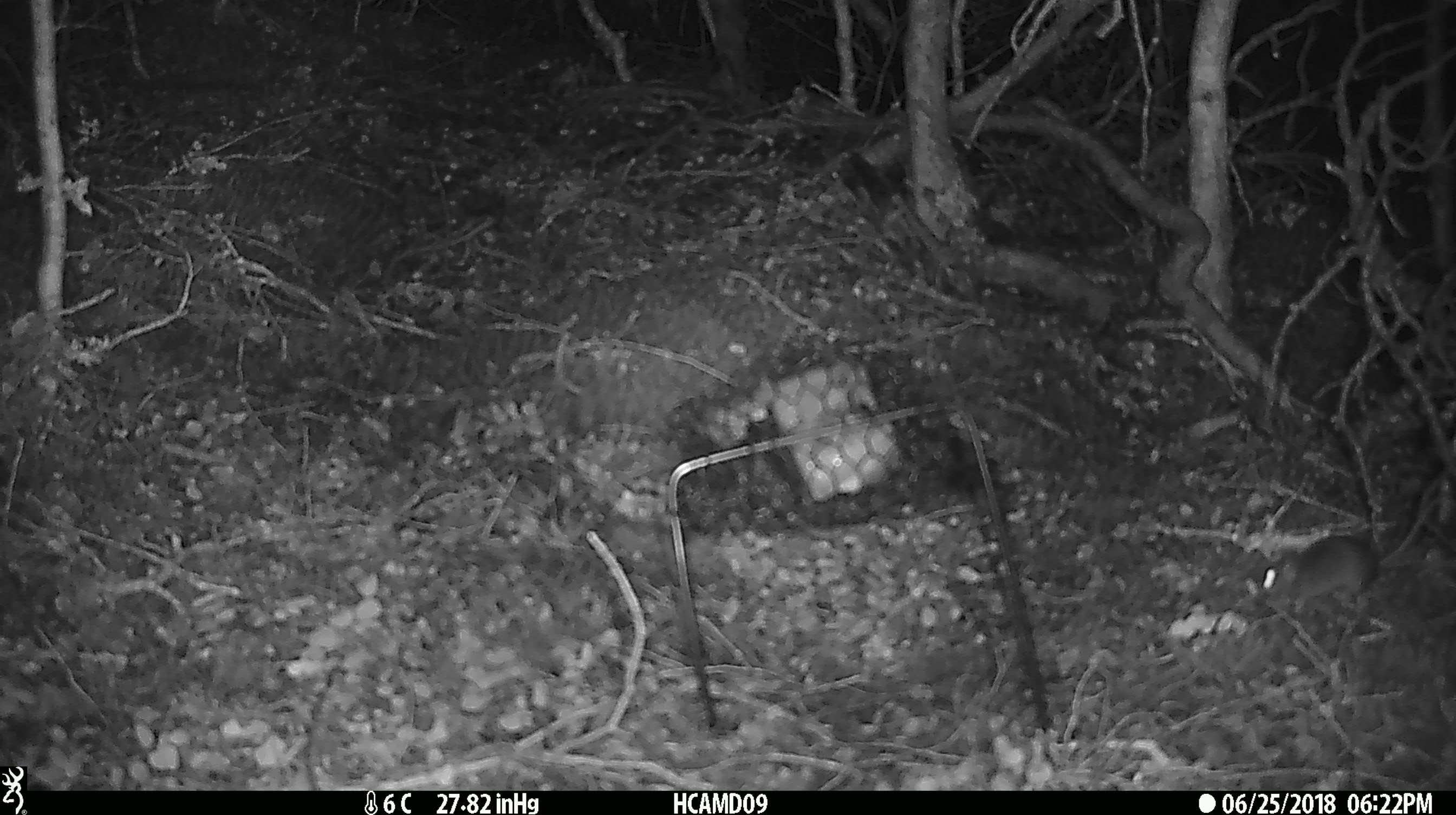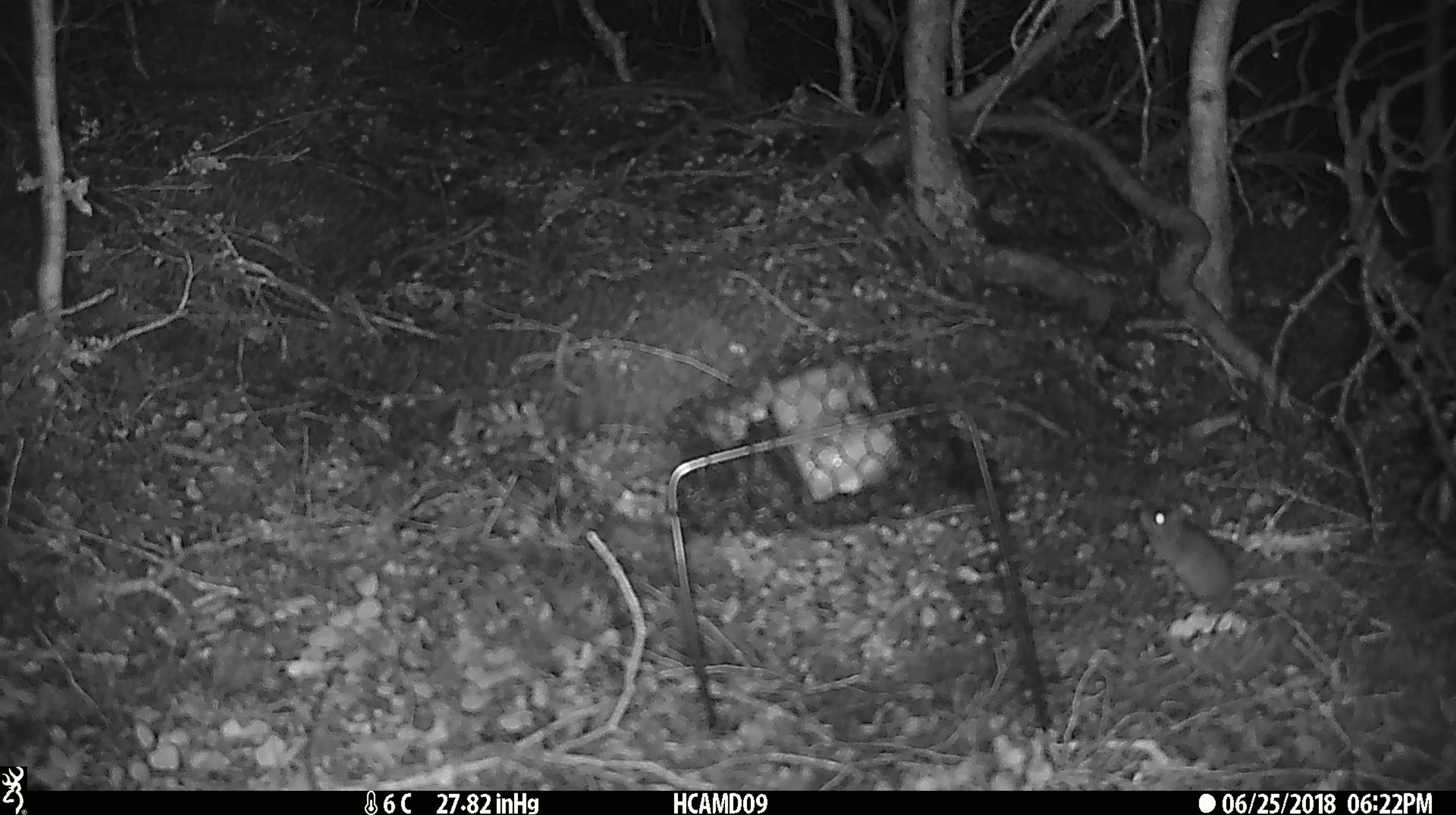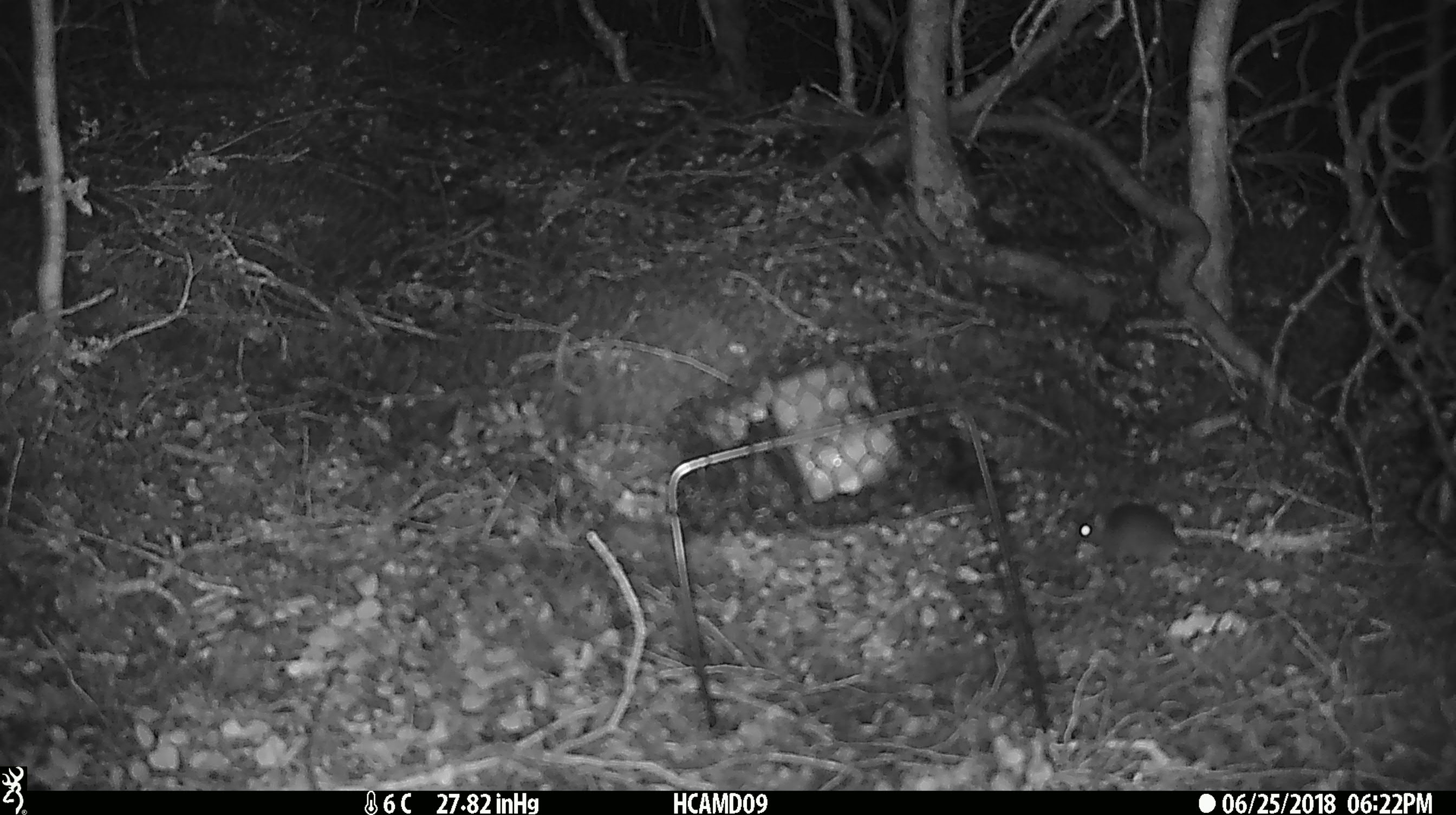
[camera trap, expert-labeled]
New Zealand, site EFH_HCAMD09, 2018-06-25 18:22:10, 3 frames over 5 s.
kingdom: Animalia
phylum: Chordata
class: Mammalia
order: Rodentia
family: Muridae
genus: Mus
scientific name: Mus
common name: mouse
Mouse (Mus).